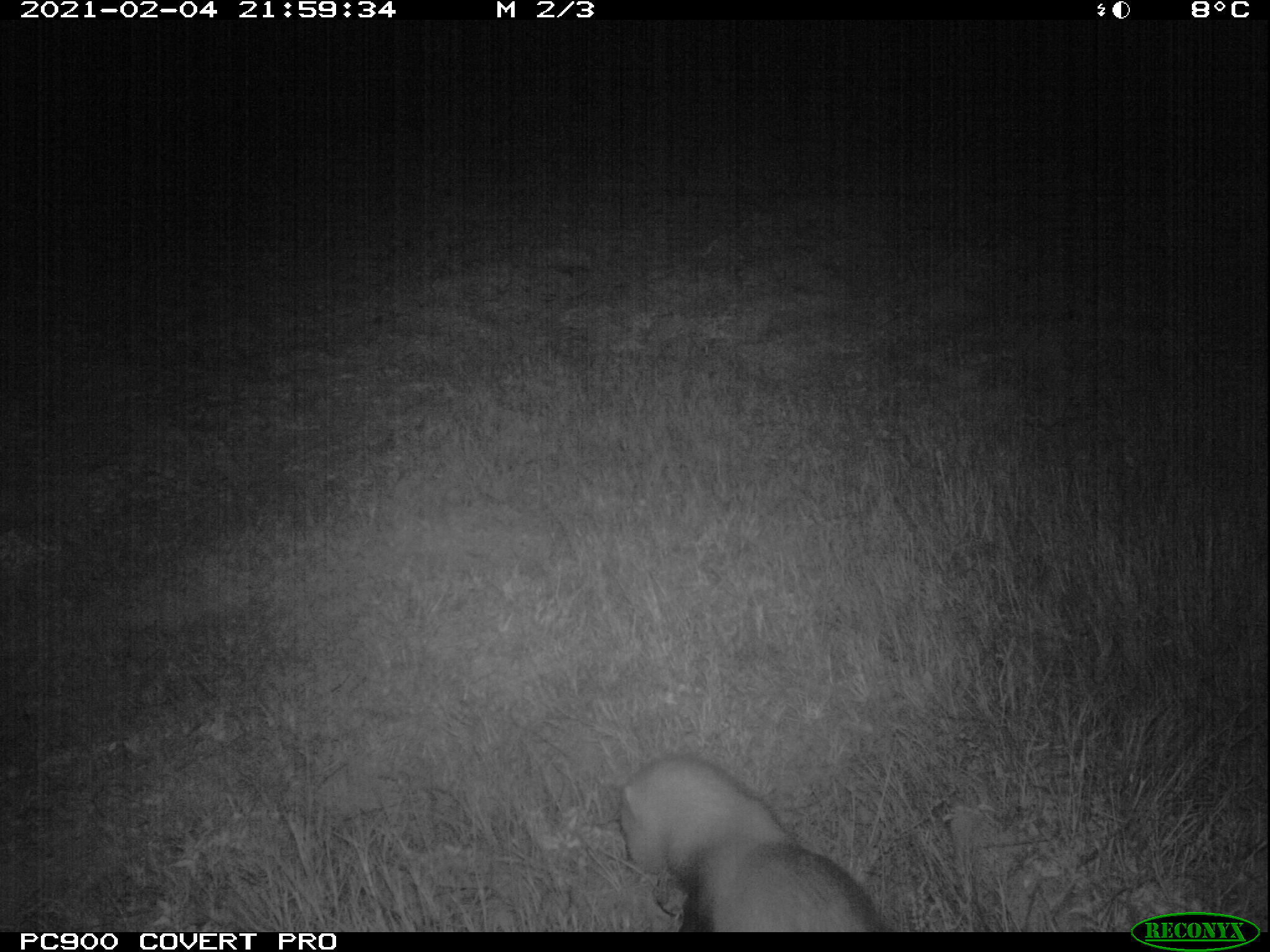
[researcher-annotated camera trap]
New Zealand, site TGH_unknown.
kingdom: Animalia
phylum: Chordata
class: Mammalia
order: Carnivora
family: Mustelidae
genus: Mustela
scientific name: Mustela furo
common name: ferret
Ferret (Mustela furo).